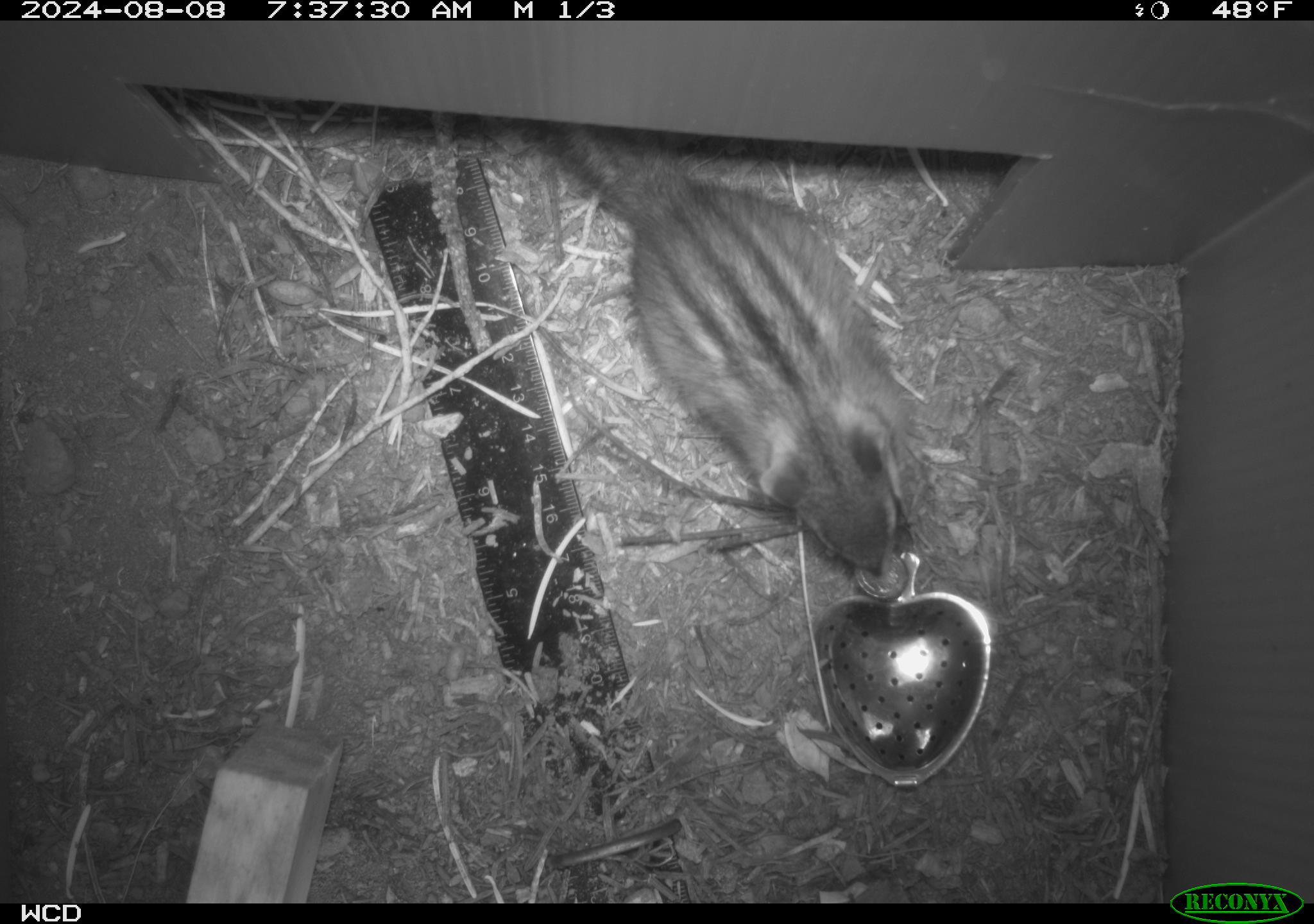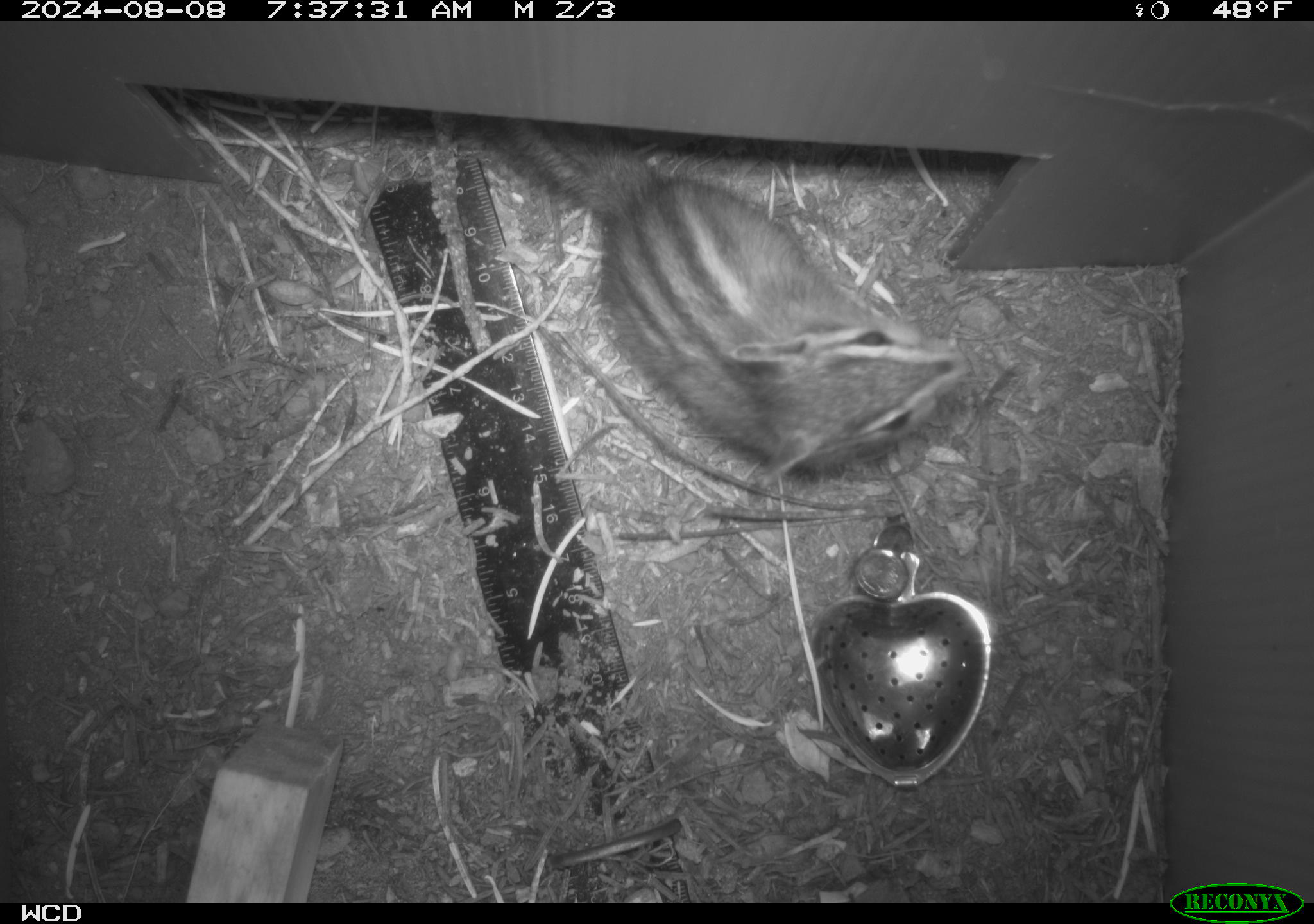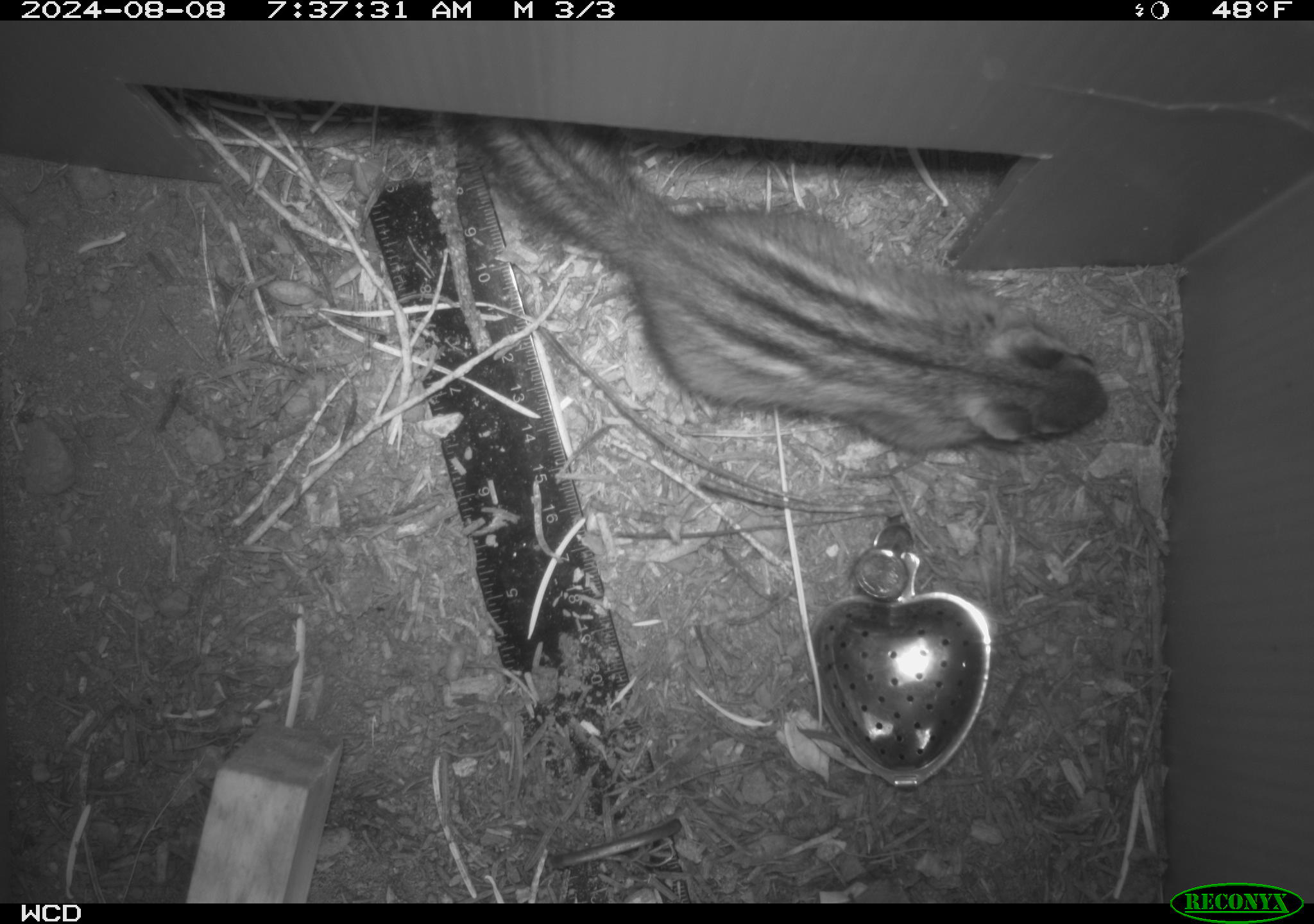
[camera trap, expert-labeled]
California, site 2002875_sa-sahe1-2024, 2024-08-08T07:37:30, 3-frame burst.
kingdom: Animalia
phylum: Chordata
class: Mammalia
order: Rodentia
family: Sciuridae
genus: Neotamias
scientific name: Neotamias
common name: western chipmunks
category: neotamias species